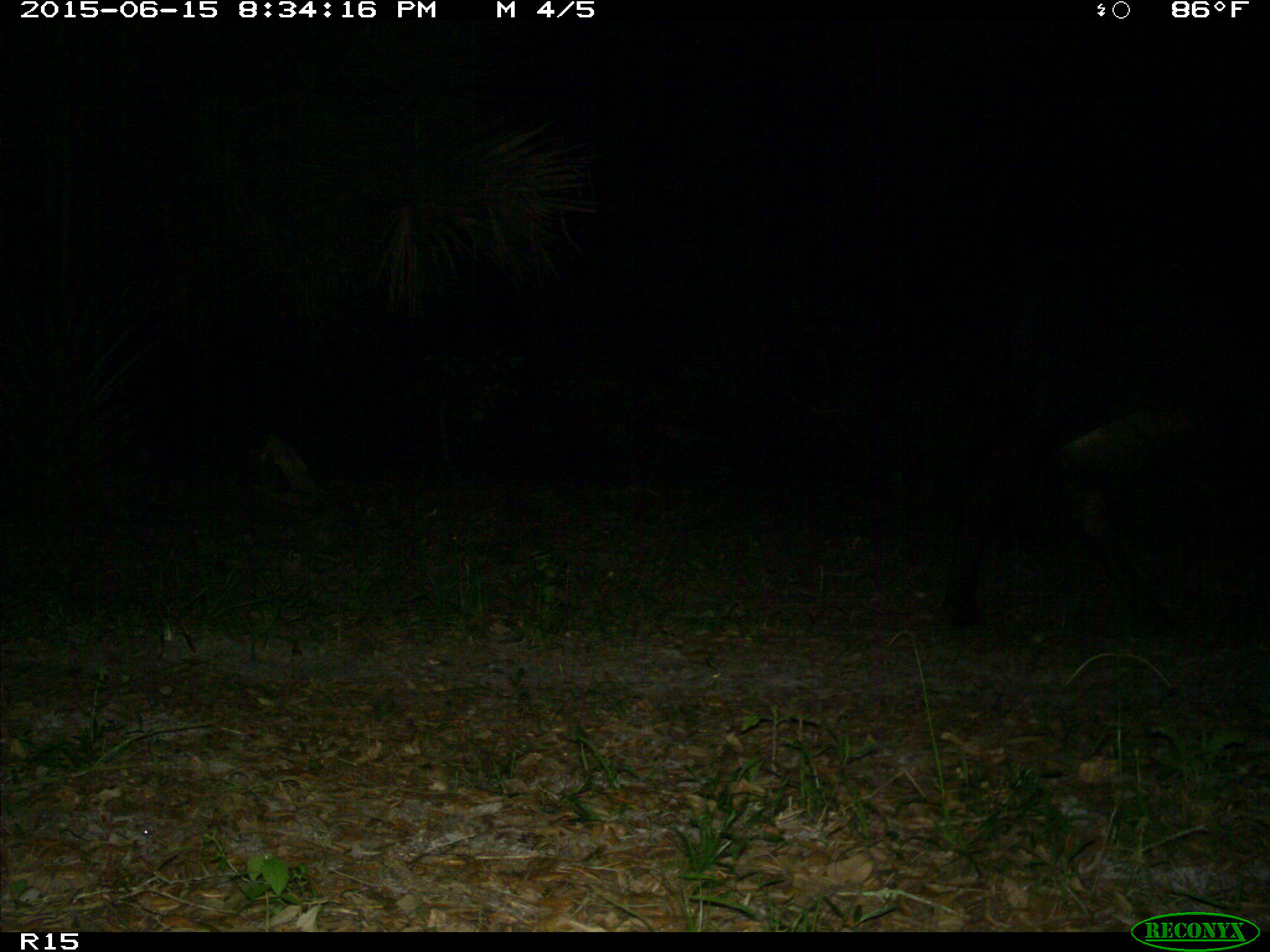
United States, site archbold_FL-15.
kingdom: Animalia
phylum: Chordata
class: Mammalia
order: Artiodactyla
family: Bovidae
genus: Bos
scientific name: Bos taurus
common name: domestic cow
Bos taurus (domestic cow).